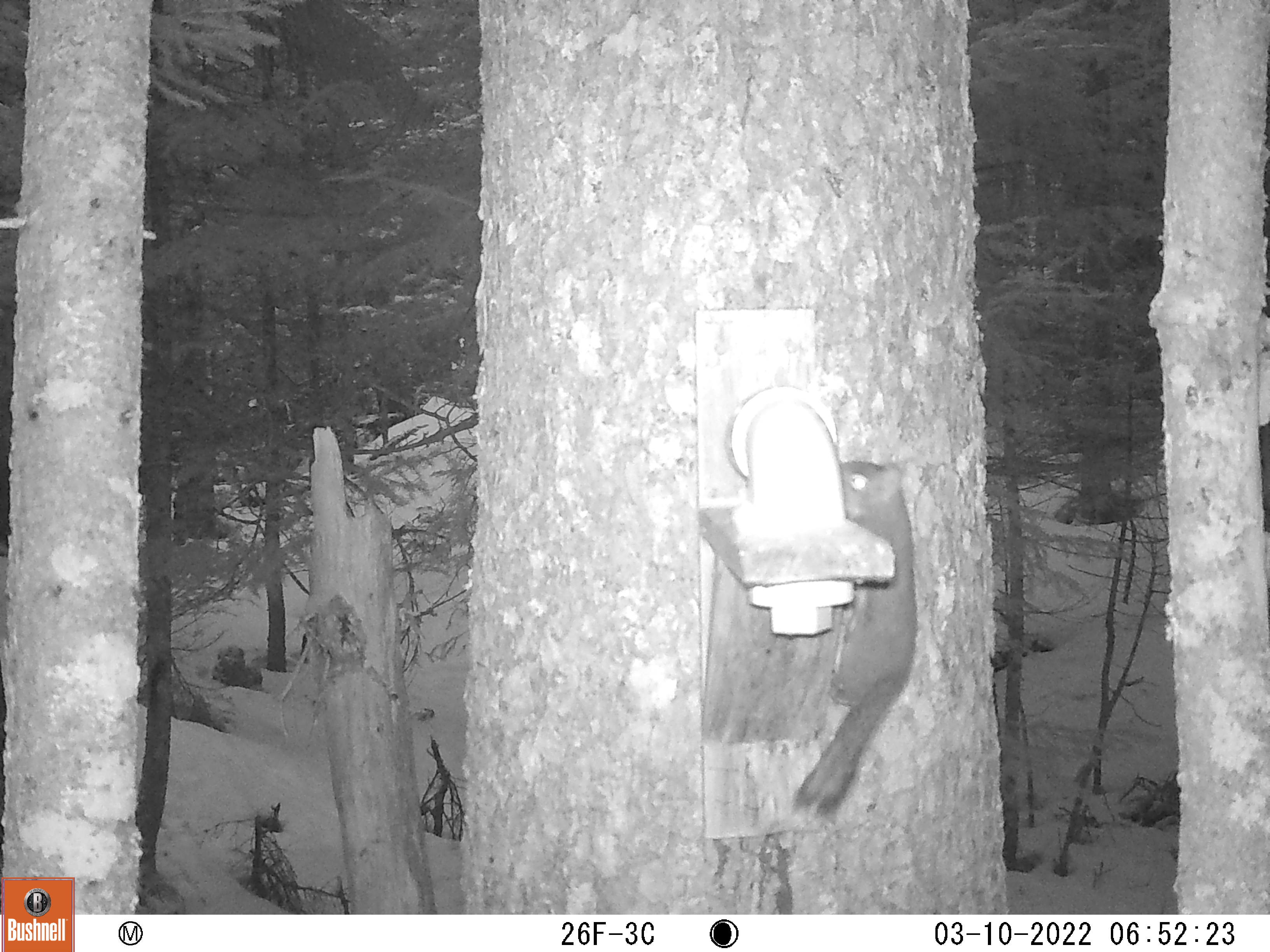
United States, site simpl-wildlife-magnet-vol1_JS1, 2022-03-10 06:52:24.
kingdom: Animalia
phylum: Chordata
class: Mammalia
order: Rodentia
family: Sciuridae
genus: Tamiasciurus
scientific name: Tamiasciurus hudsonicus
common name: red squirrel